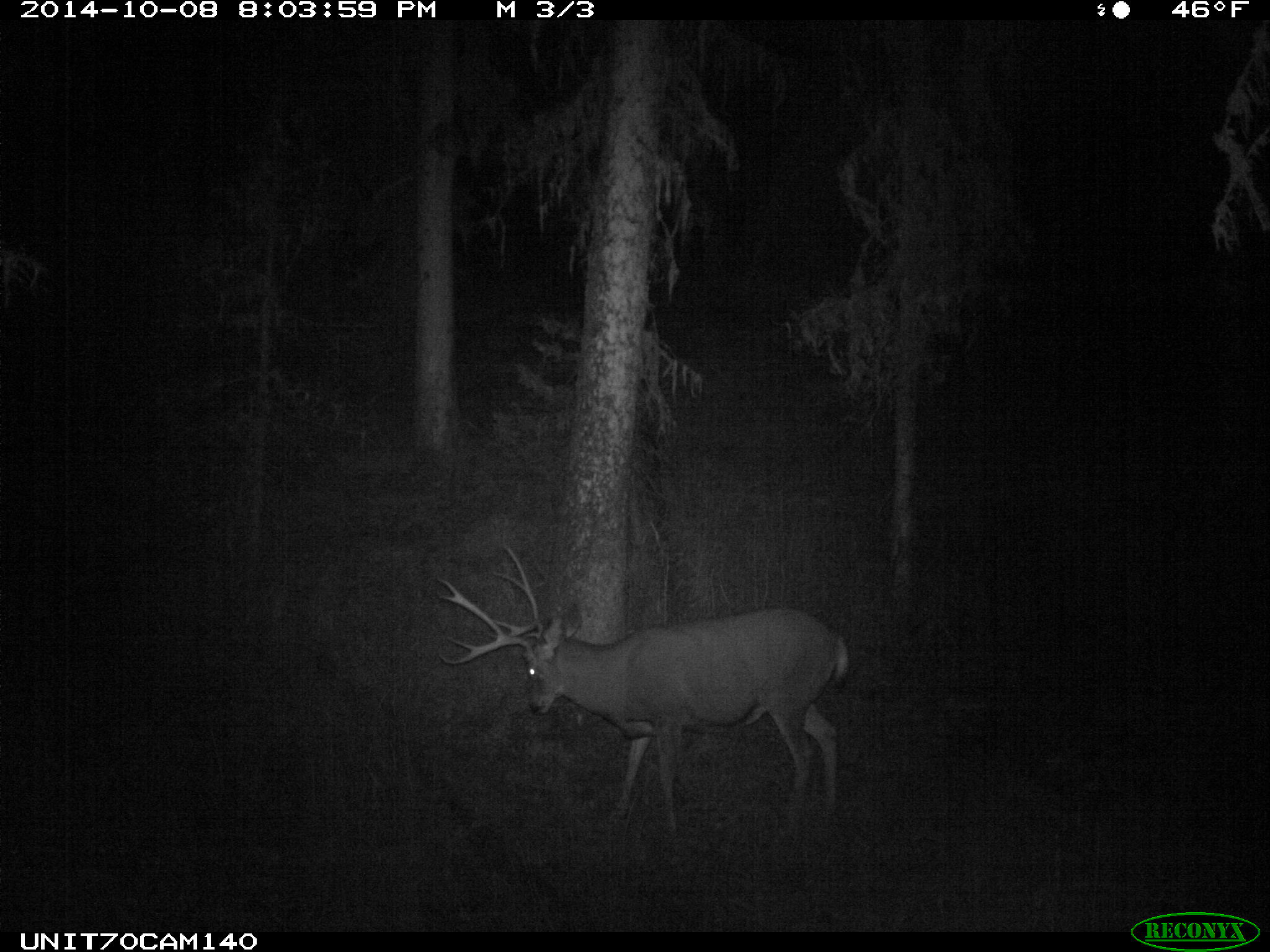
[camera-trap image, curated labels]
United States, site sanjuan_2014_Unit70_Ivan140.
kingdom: Animalia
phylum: Chordata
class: Mammalia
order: Artiodactyla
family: Cervidae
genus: Odocoileus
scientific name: Odocoileus hemionus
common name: mule deer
Odocoileus hemionus (mule deer).